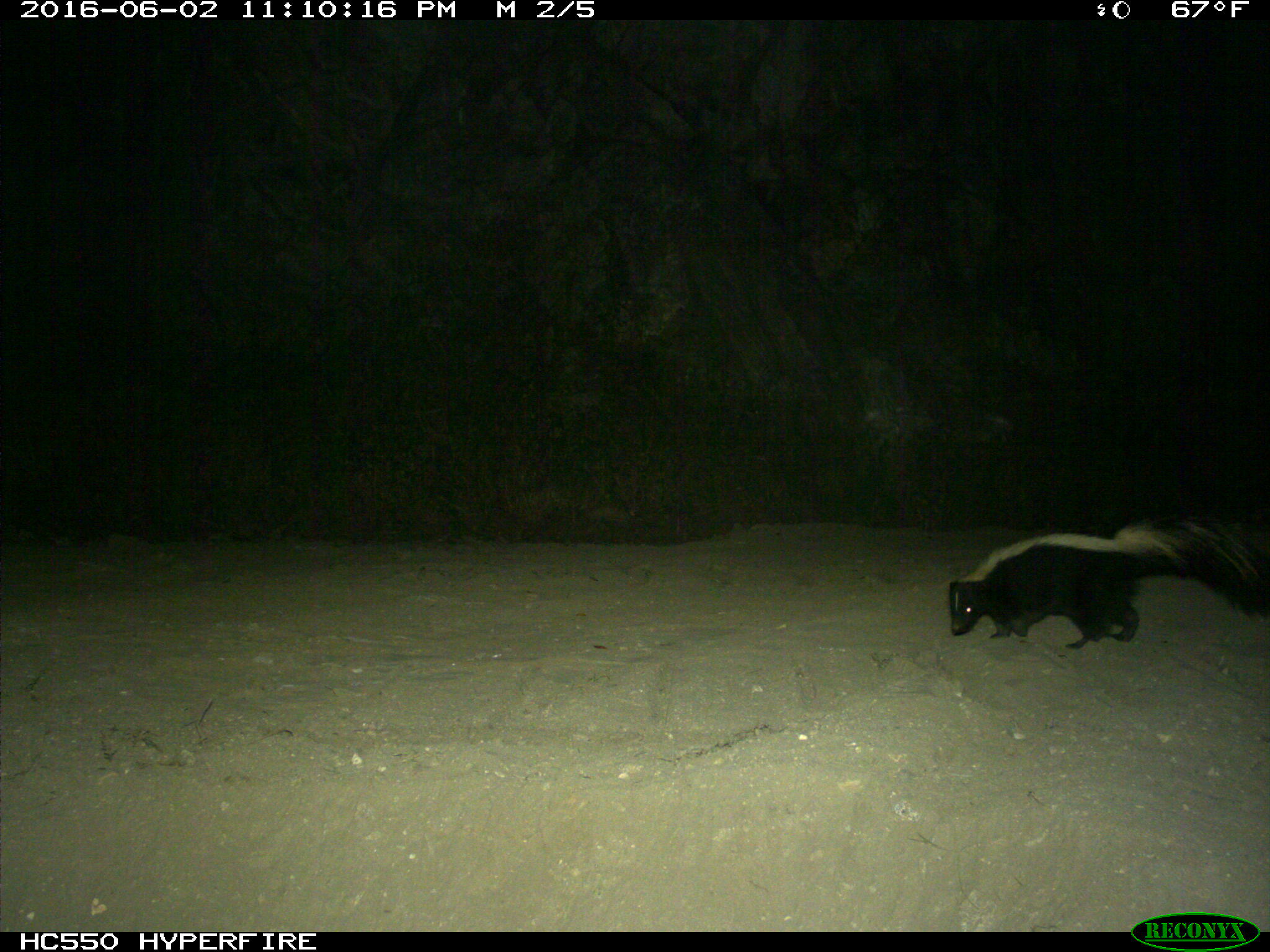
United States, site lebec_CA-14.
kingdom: Animalia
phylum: Chordata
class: Mammalia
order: Carnivora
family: Mephitidae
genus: Mephitis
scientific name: Mephitis mephitis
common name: striped skunk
Mephitis mephitis (striped skunk).